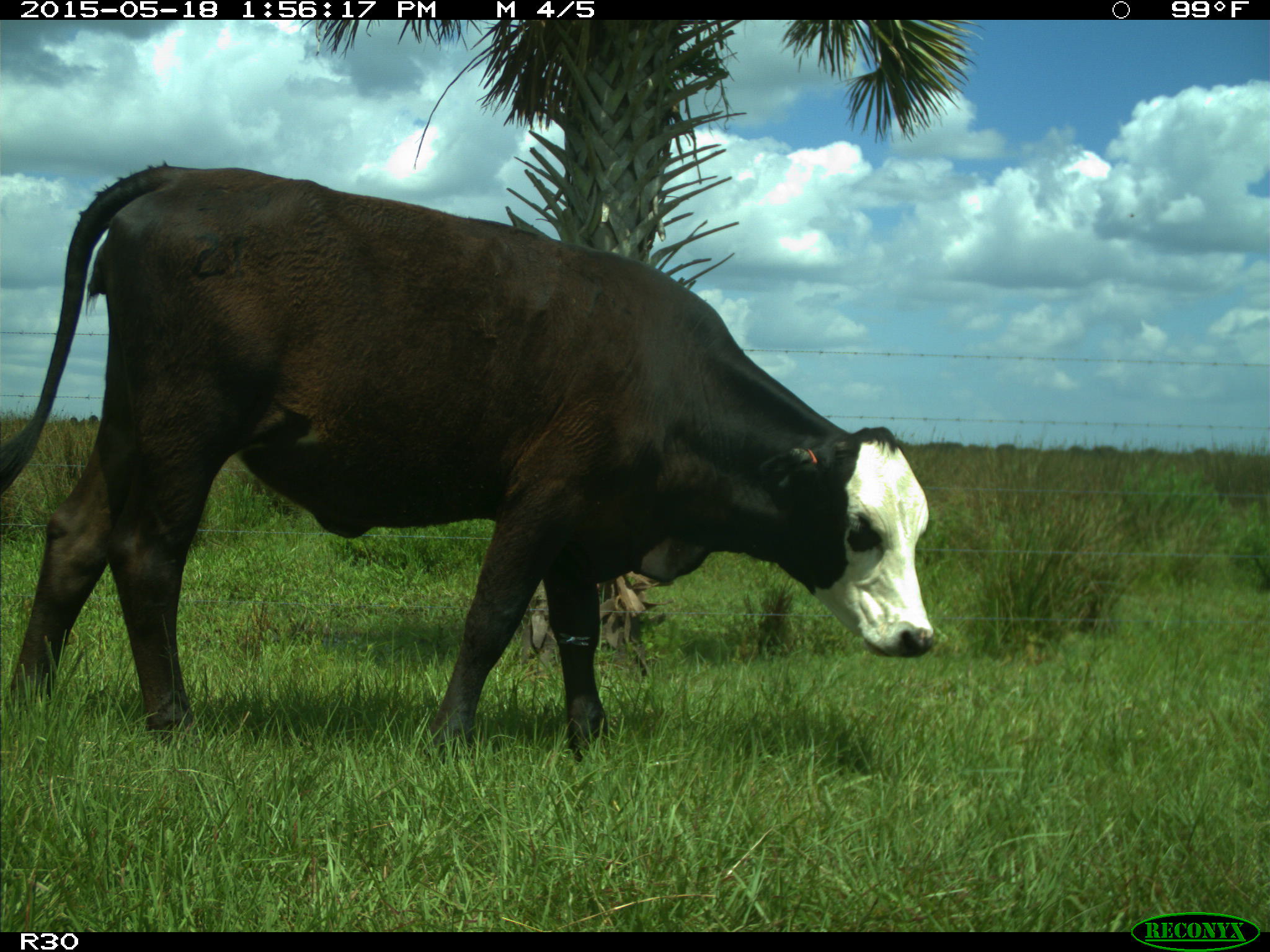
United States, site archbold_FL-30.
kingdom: Animalia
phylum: Chordata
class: Mammalia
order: Artiodactyla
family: Bovidae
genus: Bos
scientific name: Bos taurus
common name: domestic cow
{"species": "Bos taurus (domestic cow)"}